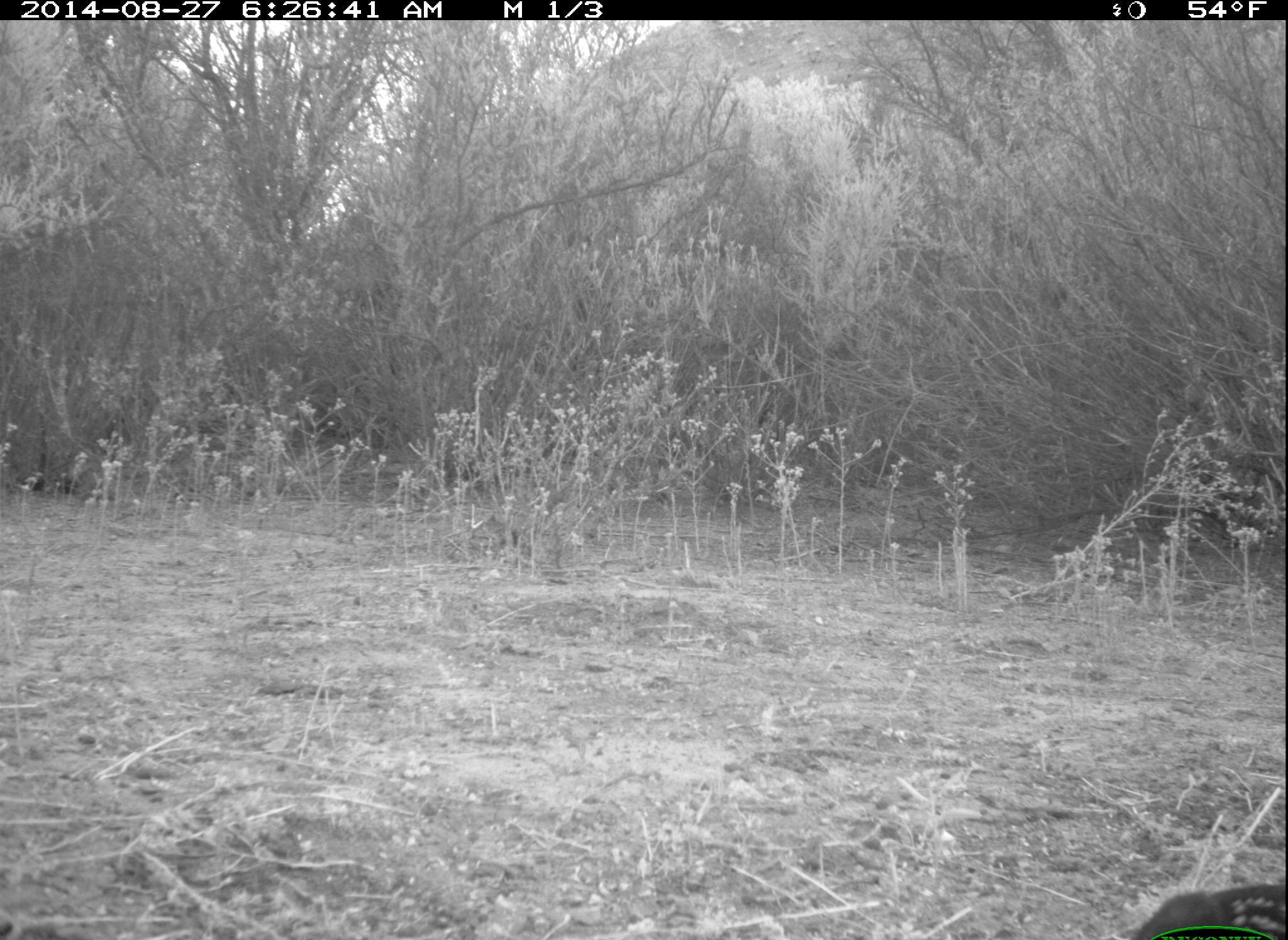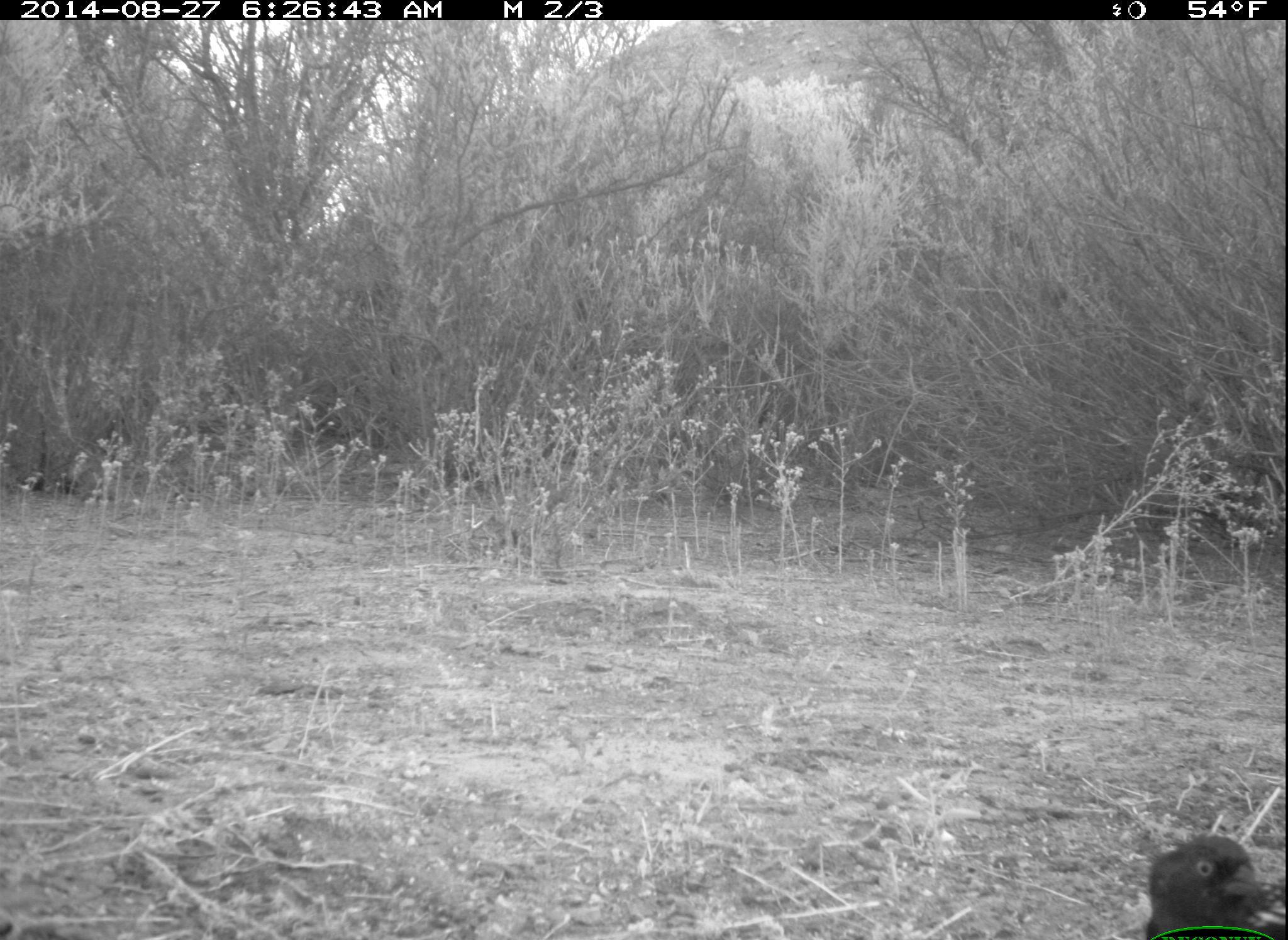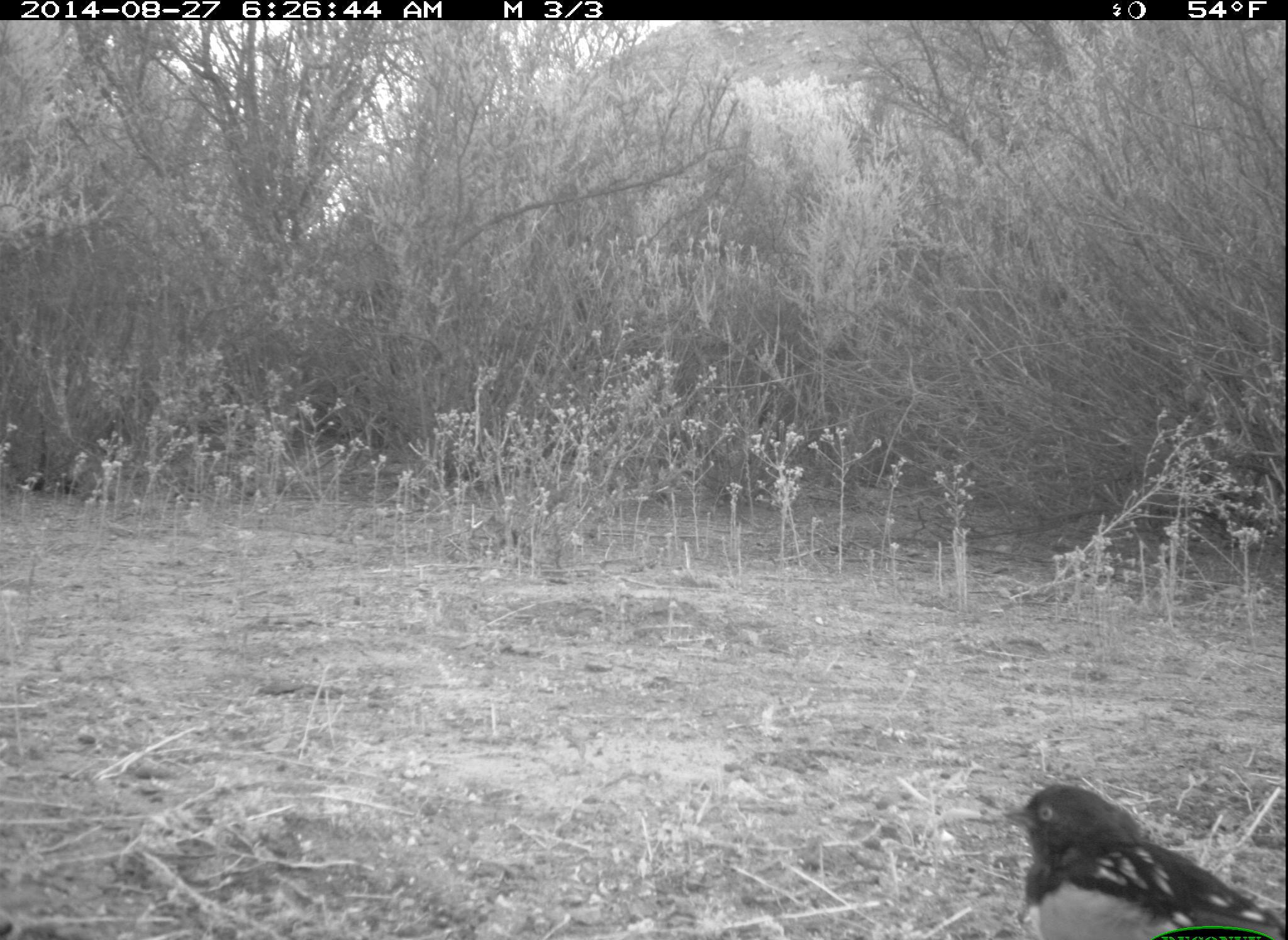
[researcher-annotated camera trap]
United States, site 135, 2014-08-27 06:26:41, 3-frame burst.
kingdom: Animalia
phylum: Chordata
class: Aves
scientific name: Aves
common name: bird